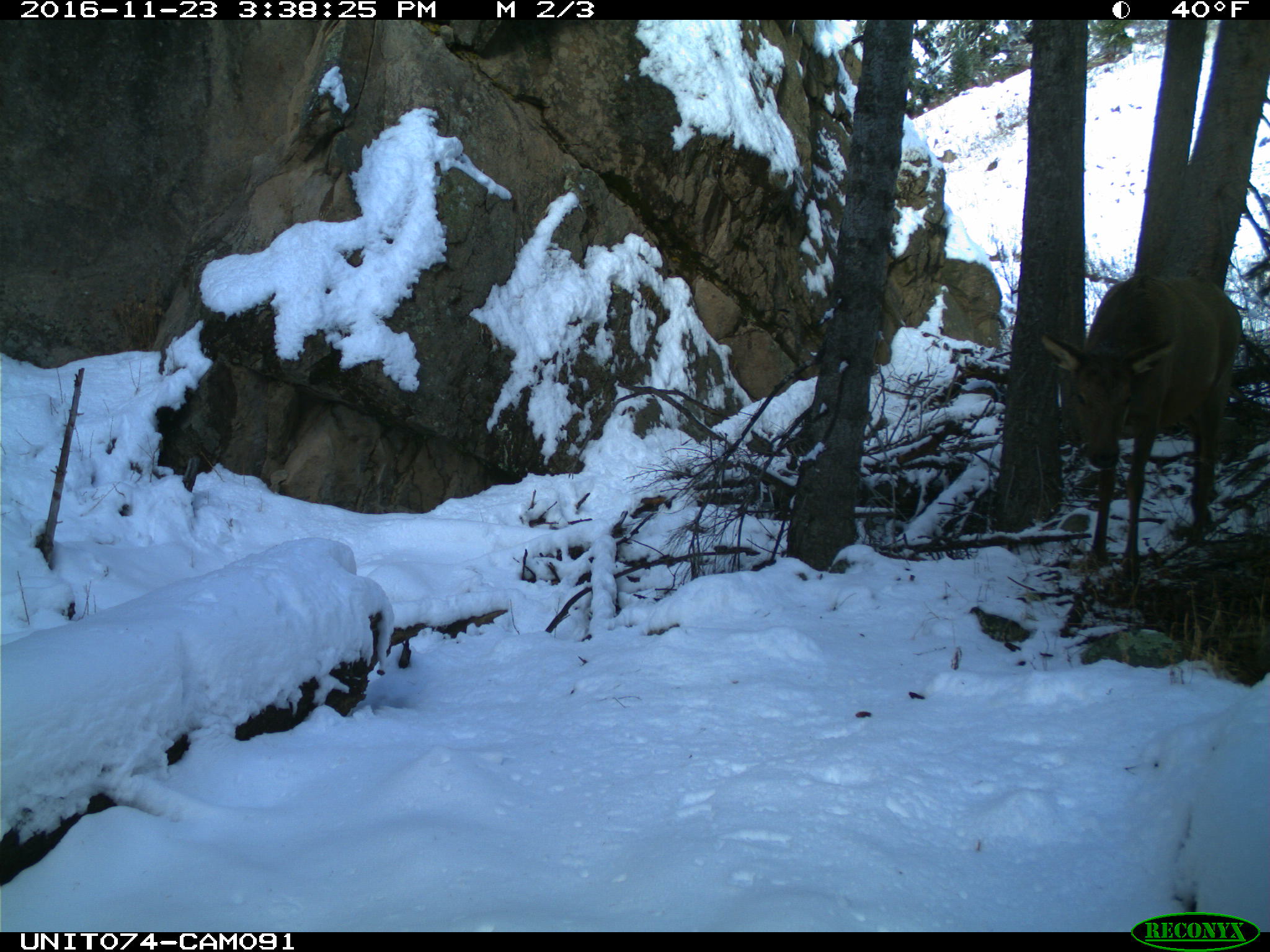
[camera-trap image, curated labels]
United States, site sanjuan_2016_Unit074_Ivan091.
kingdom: Animalia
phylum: Chordata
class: Mammalia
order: Artiodactyla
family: Cervidae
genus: Cervus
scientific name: Cervus elaphus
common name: red deer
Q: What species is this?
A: Cervus elaphus (red deer).